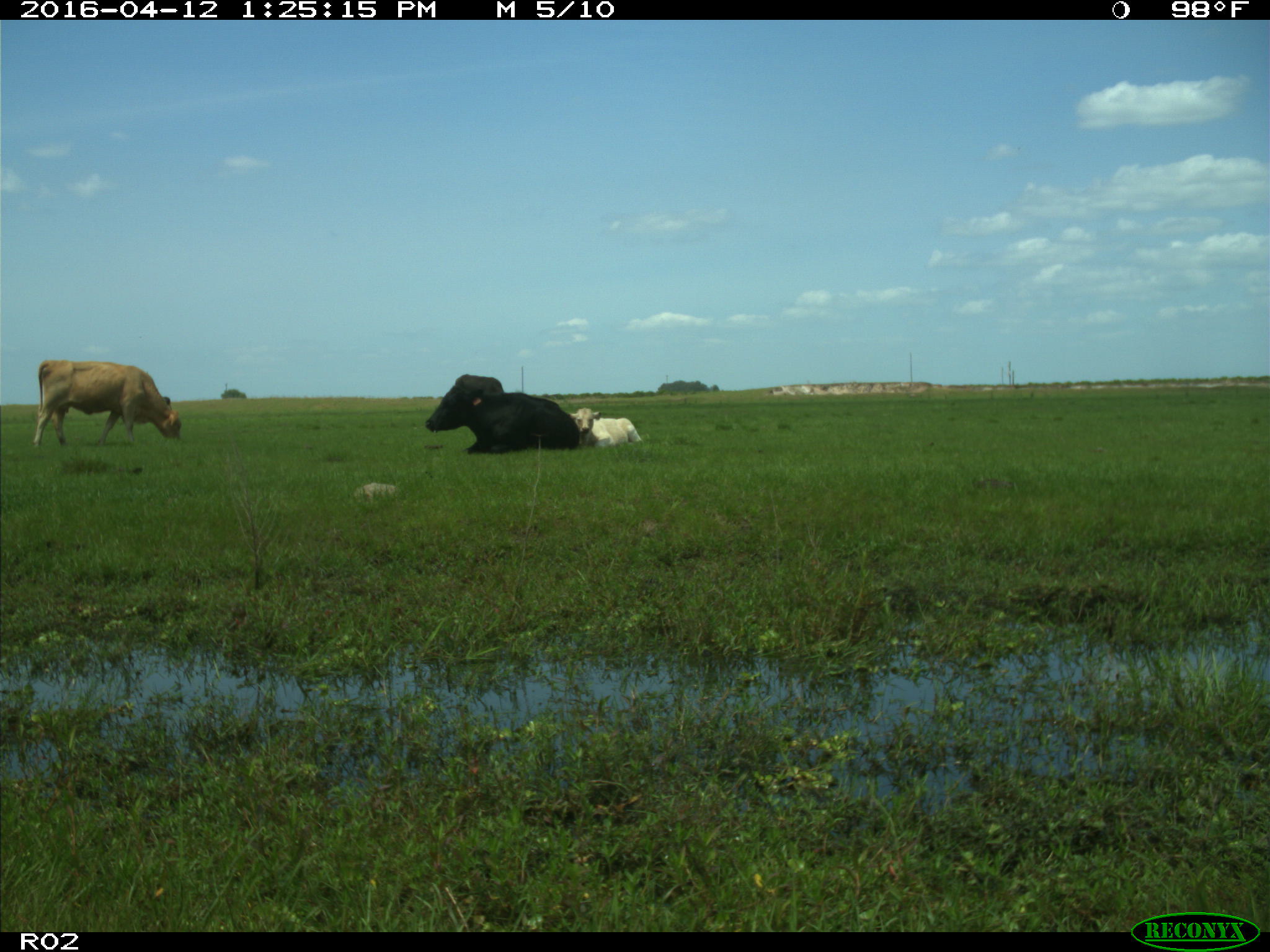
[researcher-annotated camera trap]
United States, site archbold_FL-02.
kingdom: Animalia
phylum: Chordata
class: Mammalia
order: Artiodactyla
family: Bovidae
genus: Bos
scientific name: Bos taurus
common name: domestic cow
Bos taurus (domestic cow).